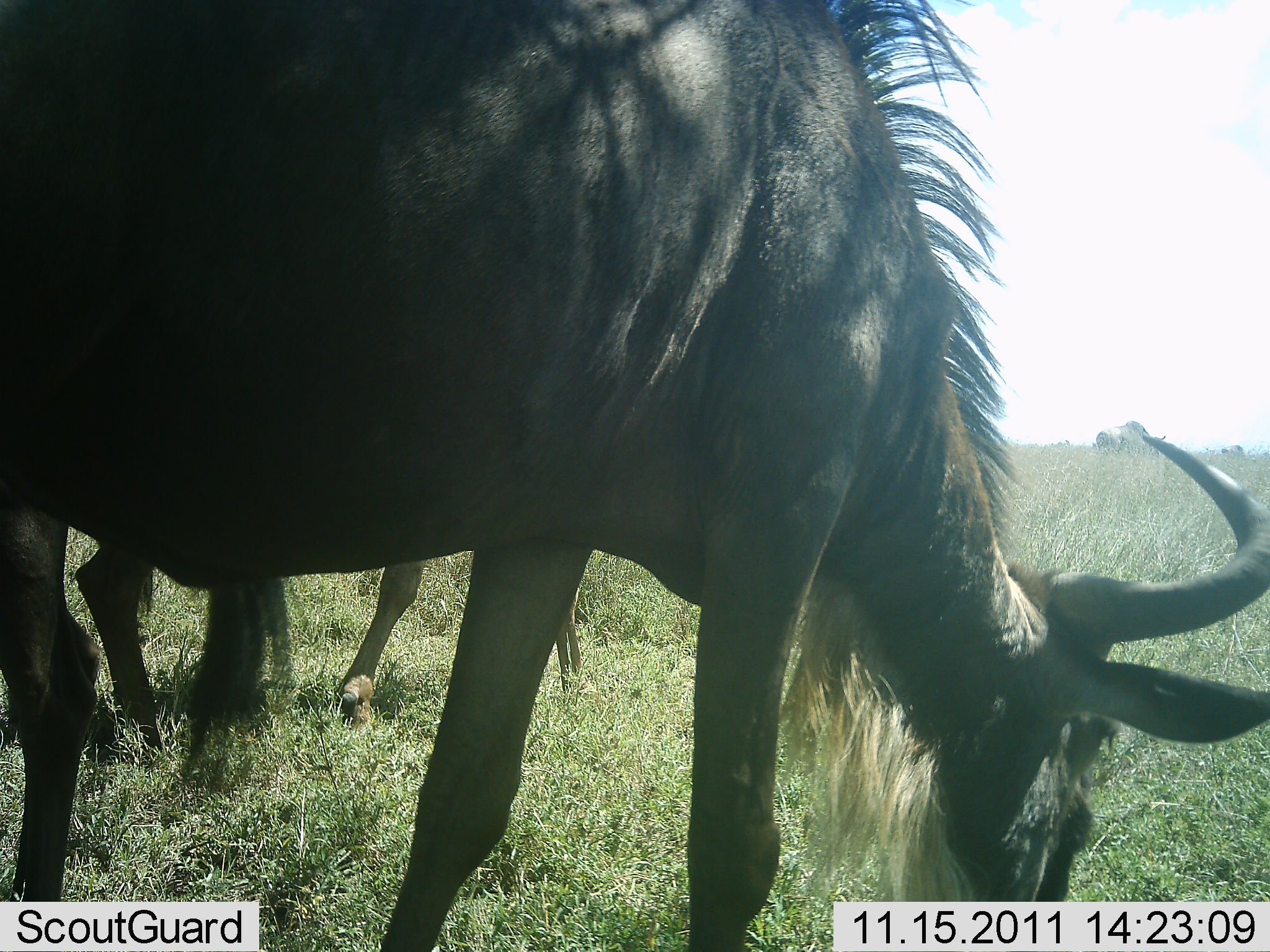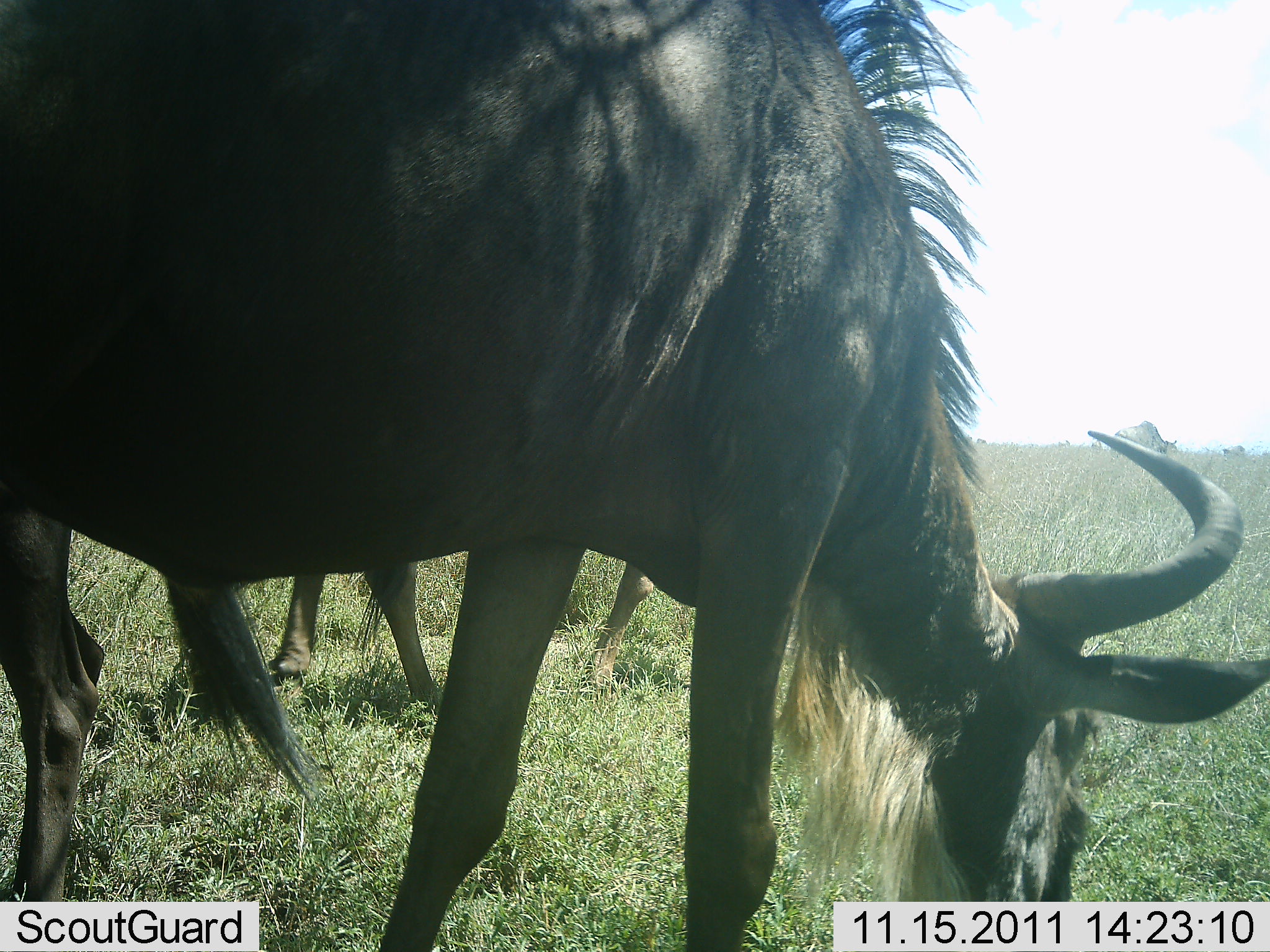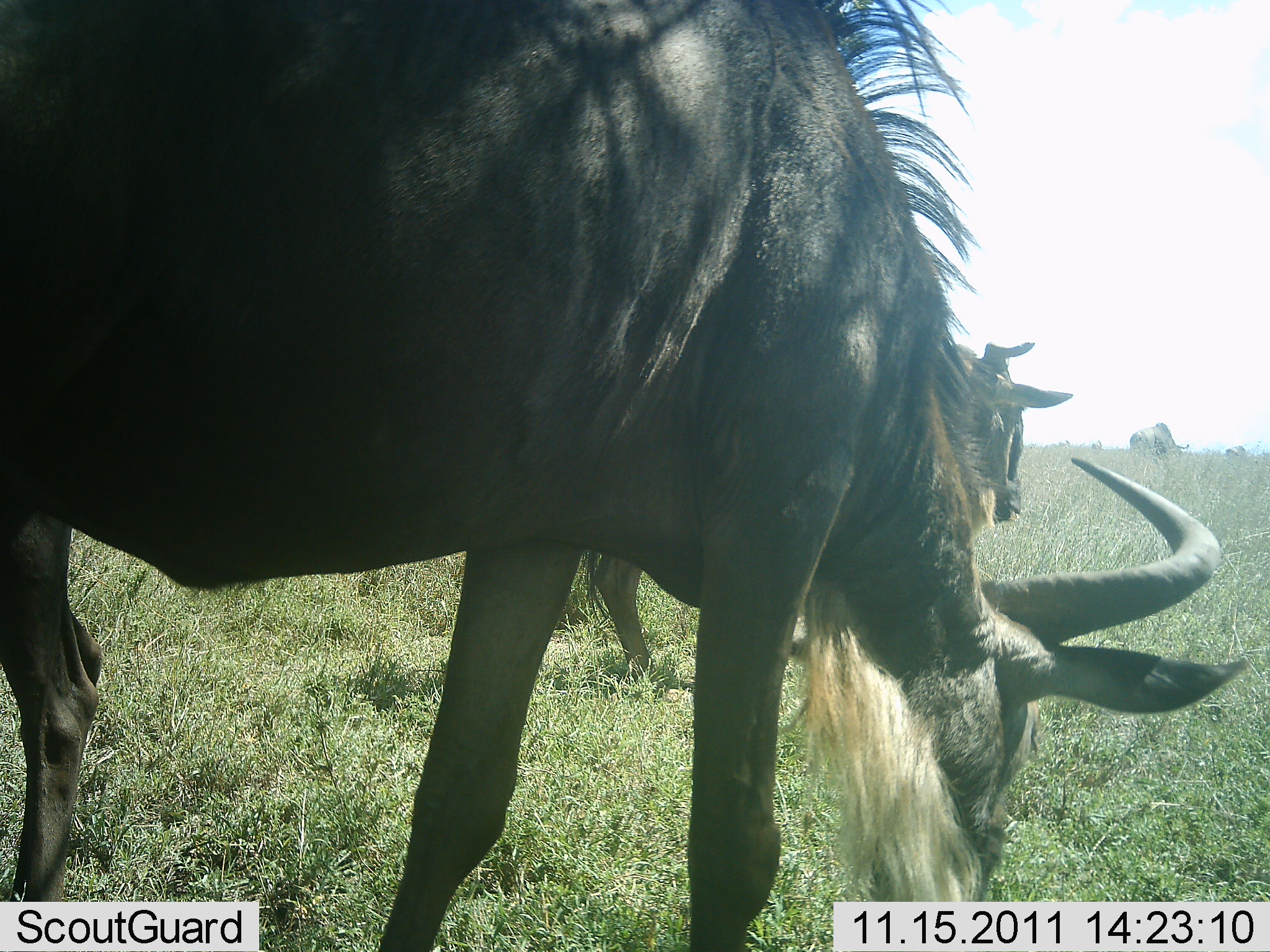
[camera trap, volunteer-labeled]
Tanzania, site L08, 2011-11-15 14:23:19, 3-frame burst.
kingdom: Animalia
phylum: Chordata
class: Mammalia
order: Artiodactyla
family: Bovidae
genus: Connochaetes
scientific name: Connochaetes taurinus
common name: blue wildebeest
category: wildebeest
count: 2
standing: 25%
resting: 0%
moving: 44%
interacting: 0%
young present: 0%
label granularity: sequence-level